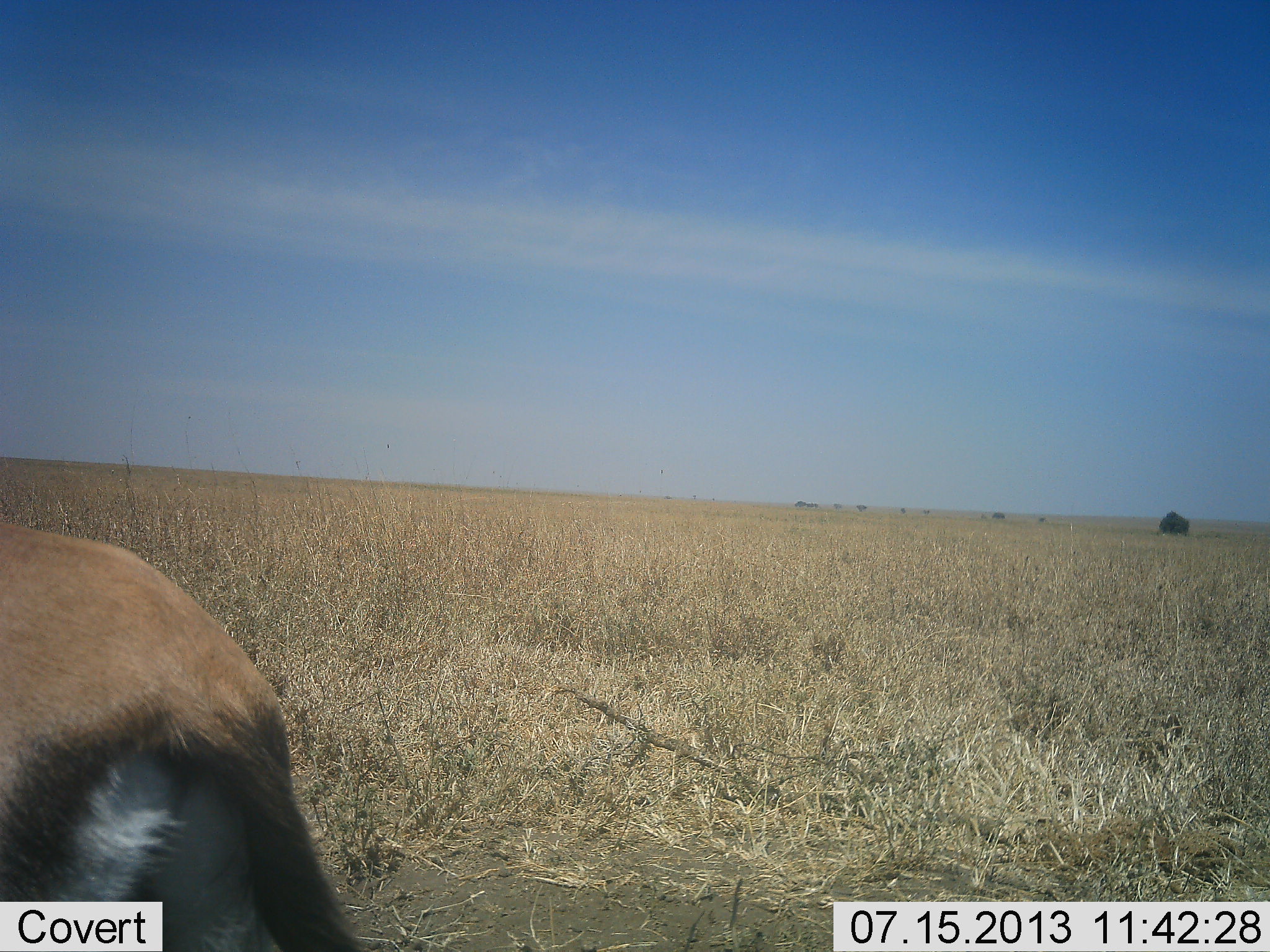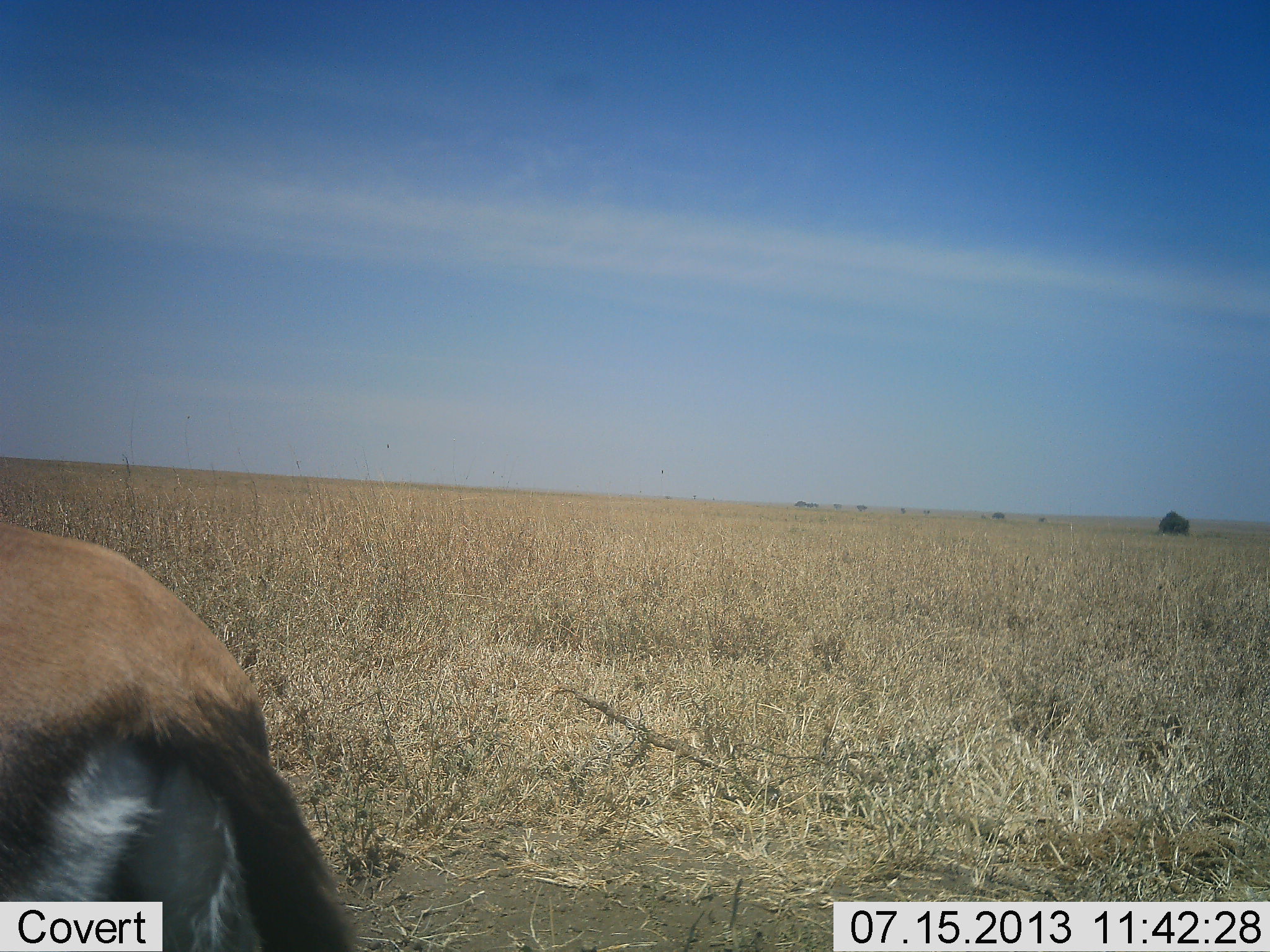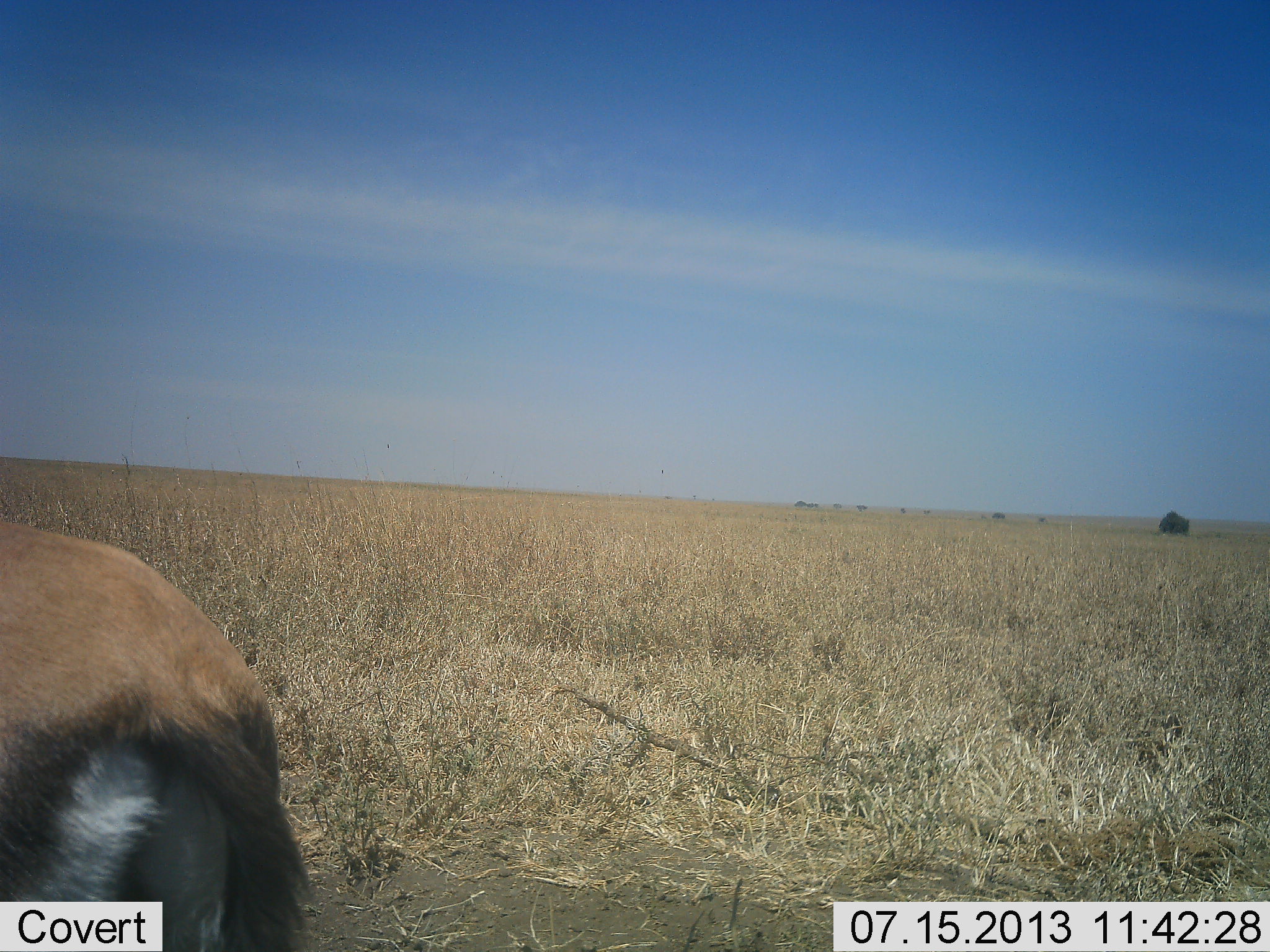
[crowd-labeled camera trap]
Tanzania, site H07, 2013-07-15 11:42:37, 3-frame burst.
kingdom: Animalia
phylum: Chordata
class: Mammalia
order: Artiodactyla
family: Bovidae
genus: Eudorcas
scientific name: Eudorcas thomsonii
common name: thomson's gazelle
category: gazellethomsons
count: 1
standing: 95%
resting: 0%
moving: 5%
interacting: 0%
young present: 0%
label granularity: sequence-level